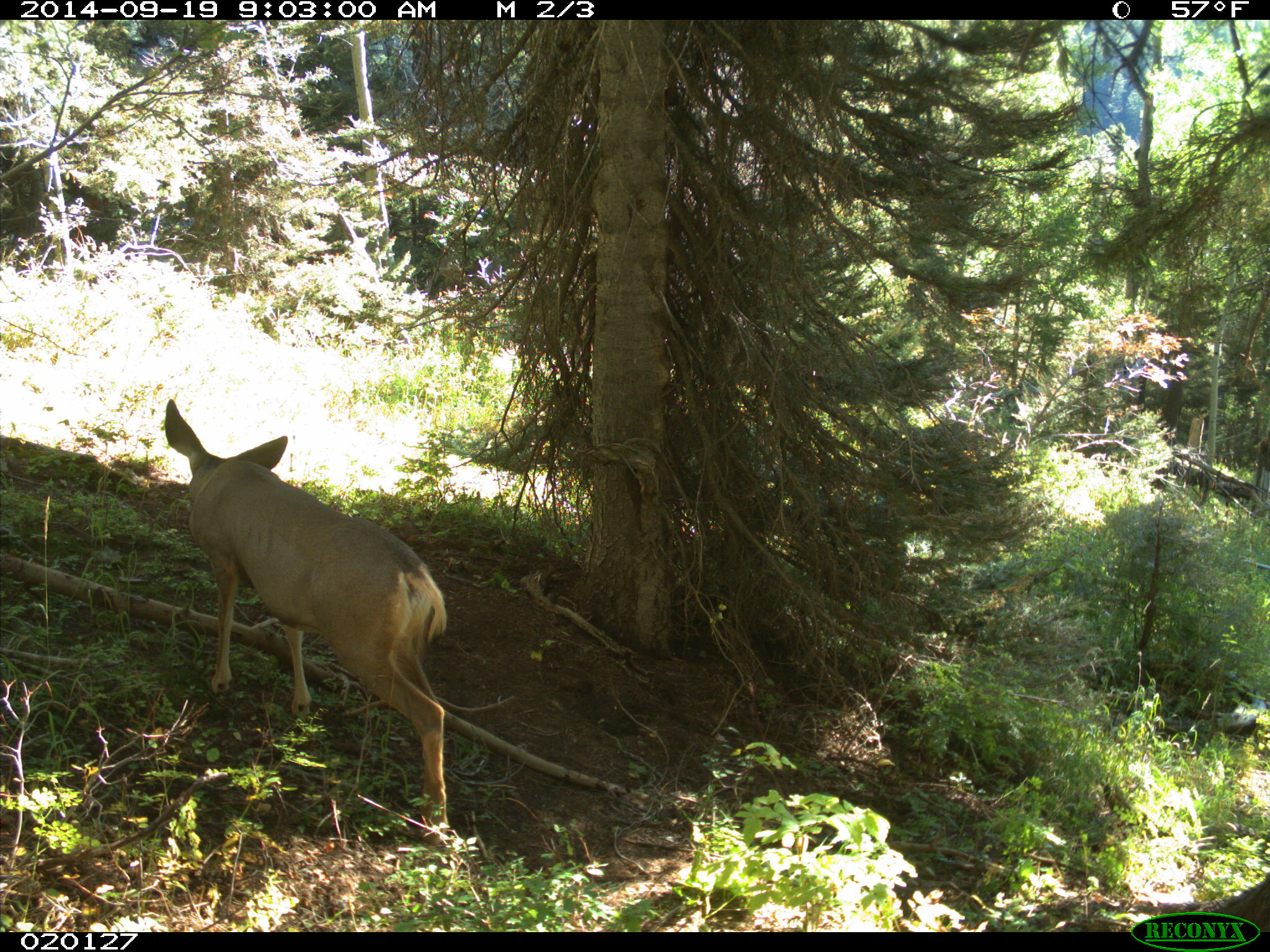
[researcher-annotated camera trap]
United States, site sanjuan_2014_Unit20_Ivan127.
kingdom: Animalia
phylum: Chordata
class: Mammalia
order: Artiodactyla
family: Cervidae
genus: Odocoileus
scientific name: Odocoileus hemionus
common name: mule deer